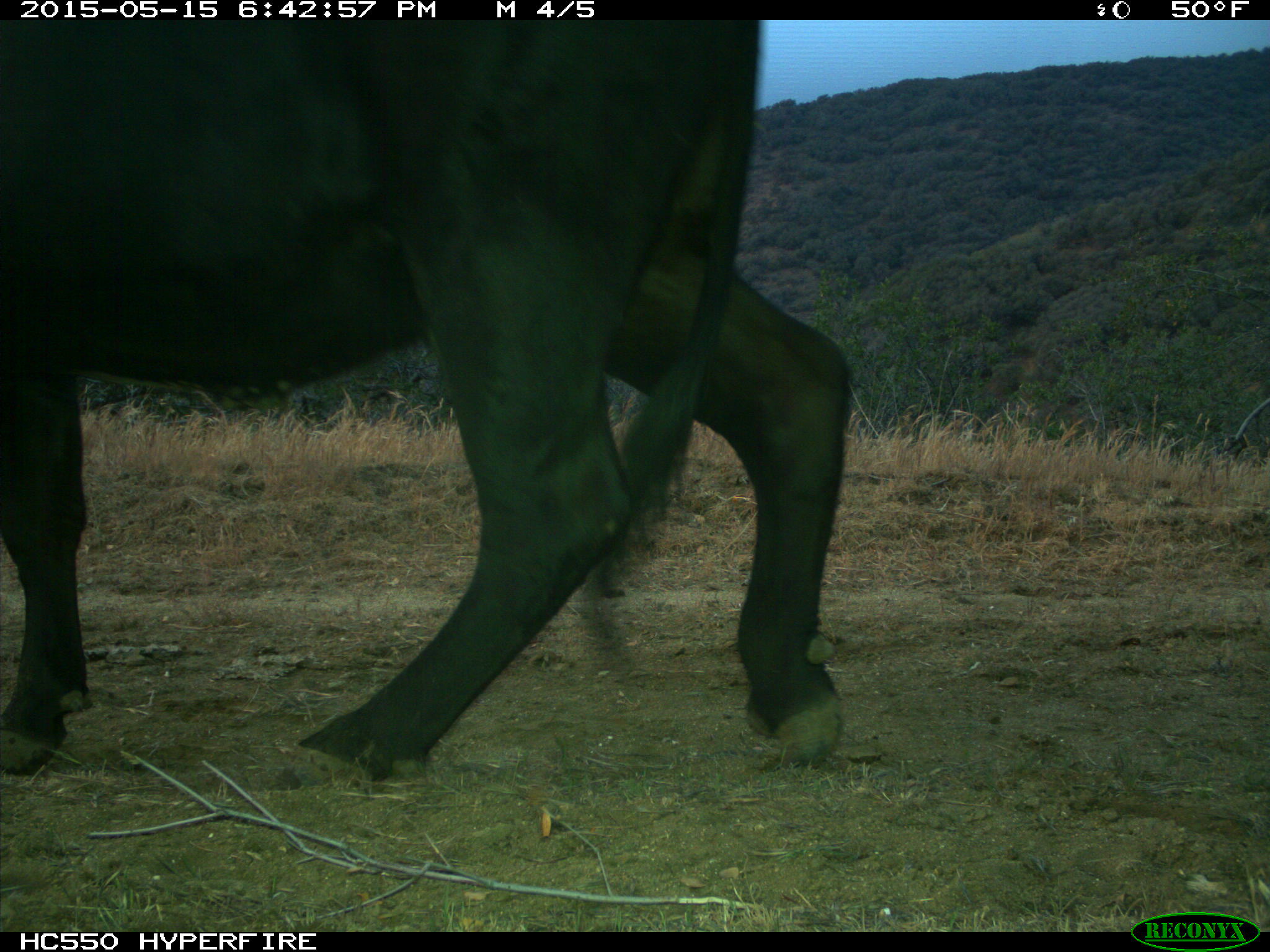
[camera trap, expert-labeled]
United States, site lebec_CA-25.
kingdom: Animalia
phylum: Chordata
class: Mammalia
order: Artiodactyla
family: Bovidae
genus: Bos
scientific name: Bos taurus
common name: domestic cow